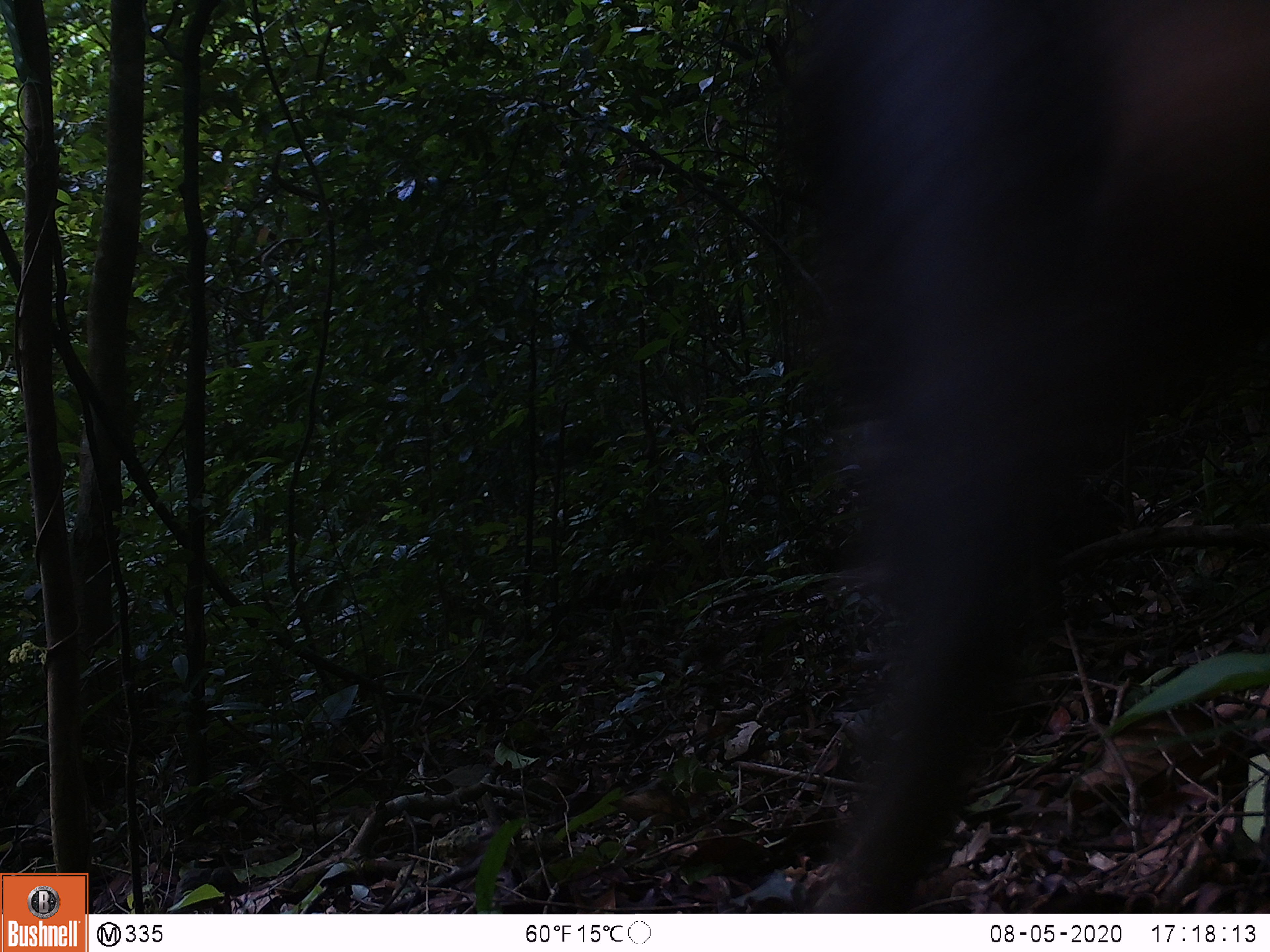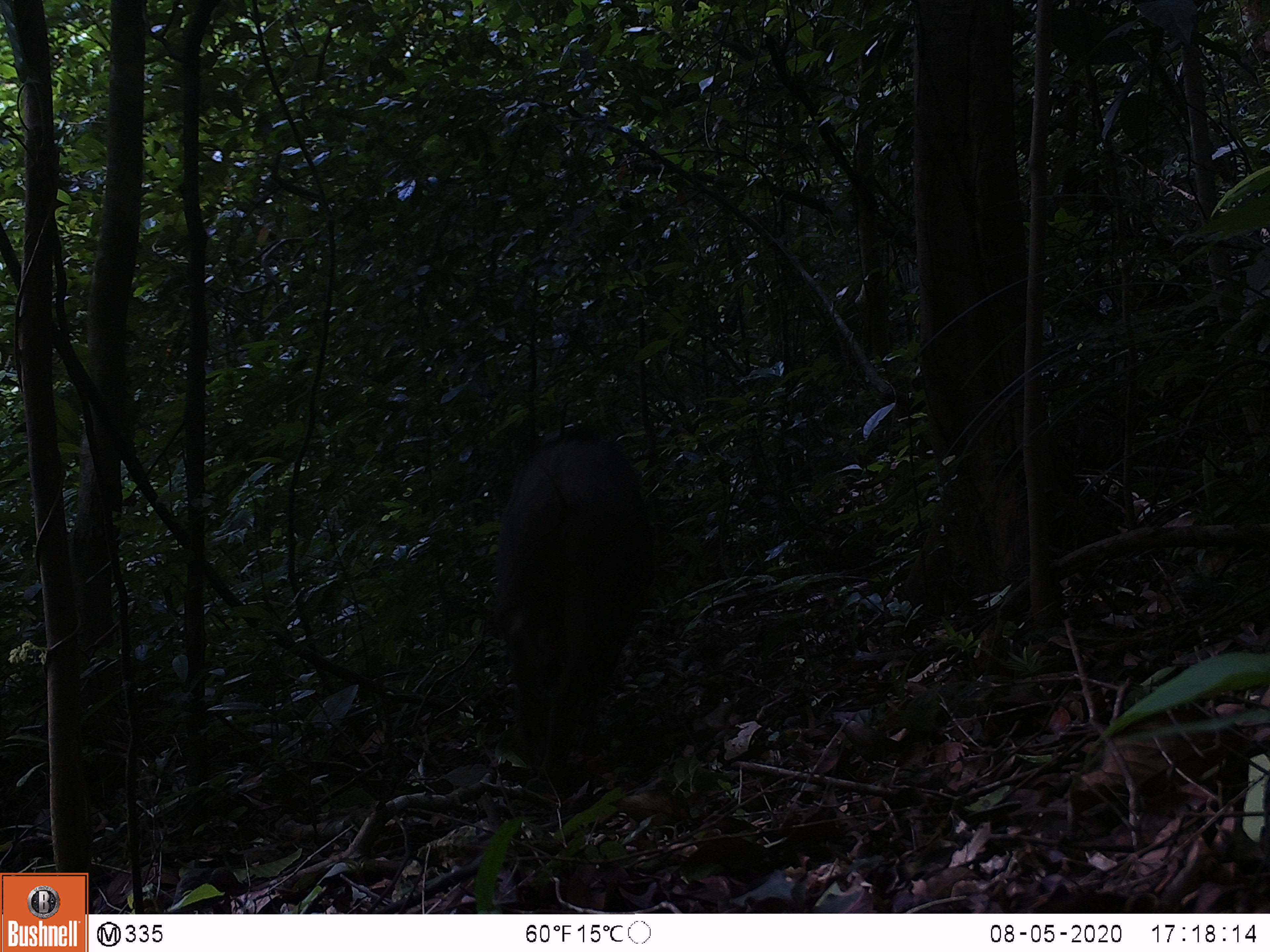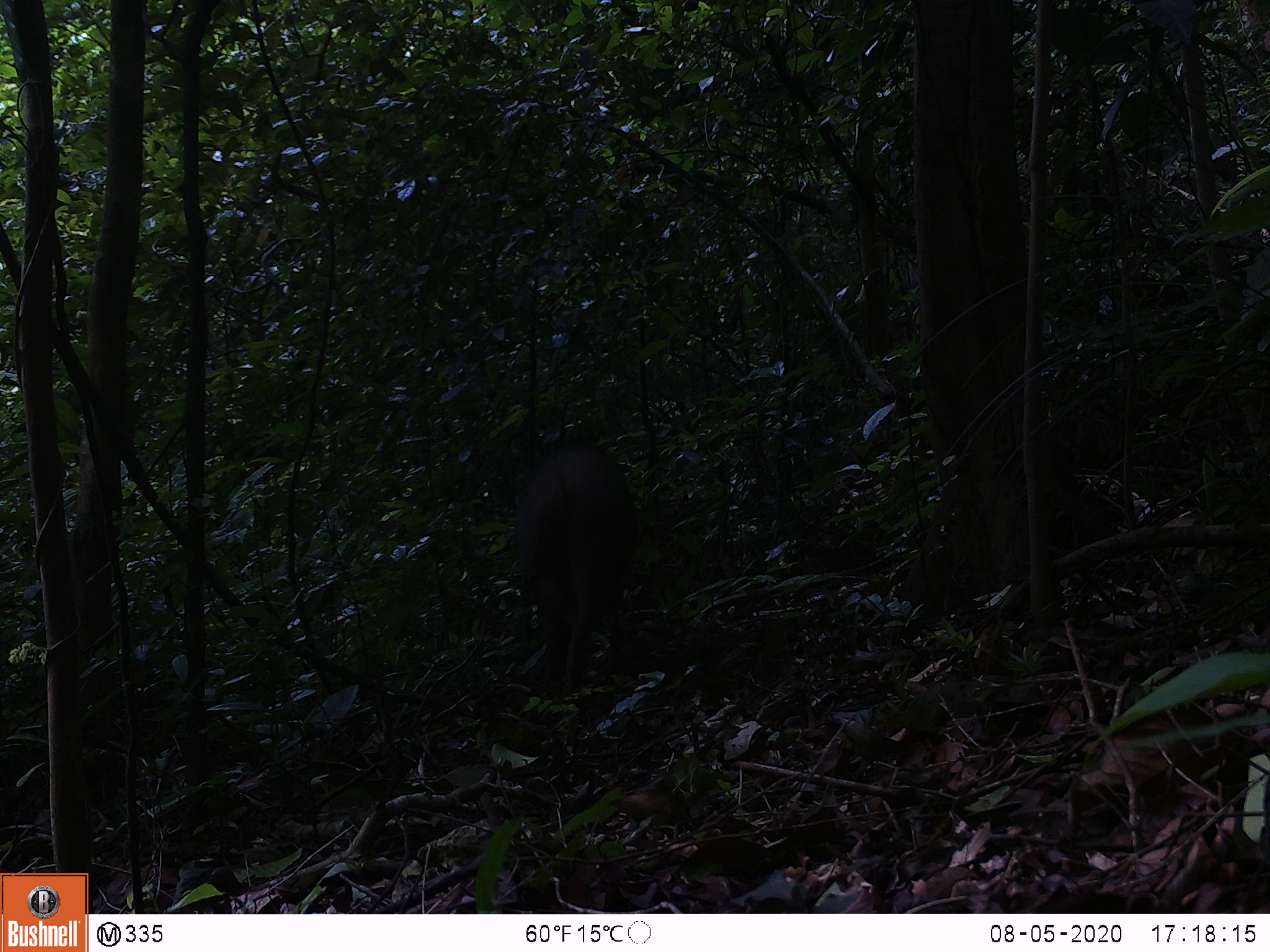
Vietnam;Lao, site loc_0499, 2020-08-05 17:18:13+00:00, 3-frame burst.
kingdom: Animalia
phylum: Chordata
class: Mammalia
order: Artiodactyla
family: Suidae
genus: Sus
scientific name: Sus scrofa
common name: eurasian wild pig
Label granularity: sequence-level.